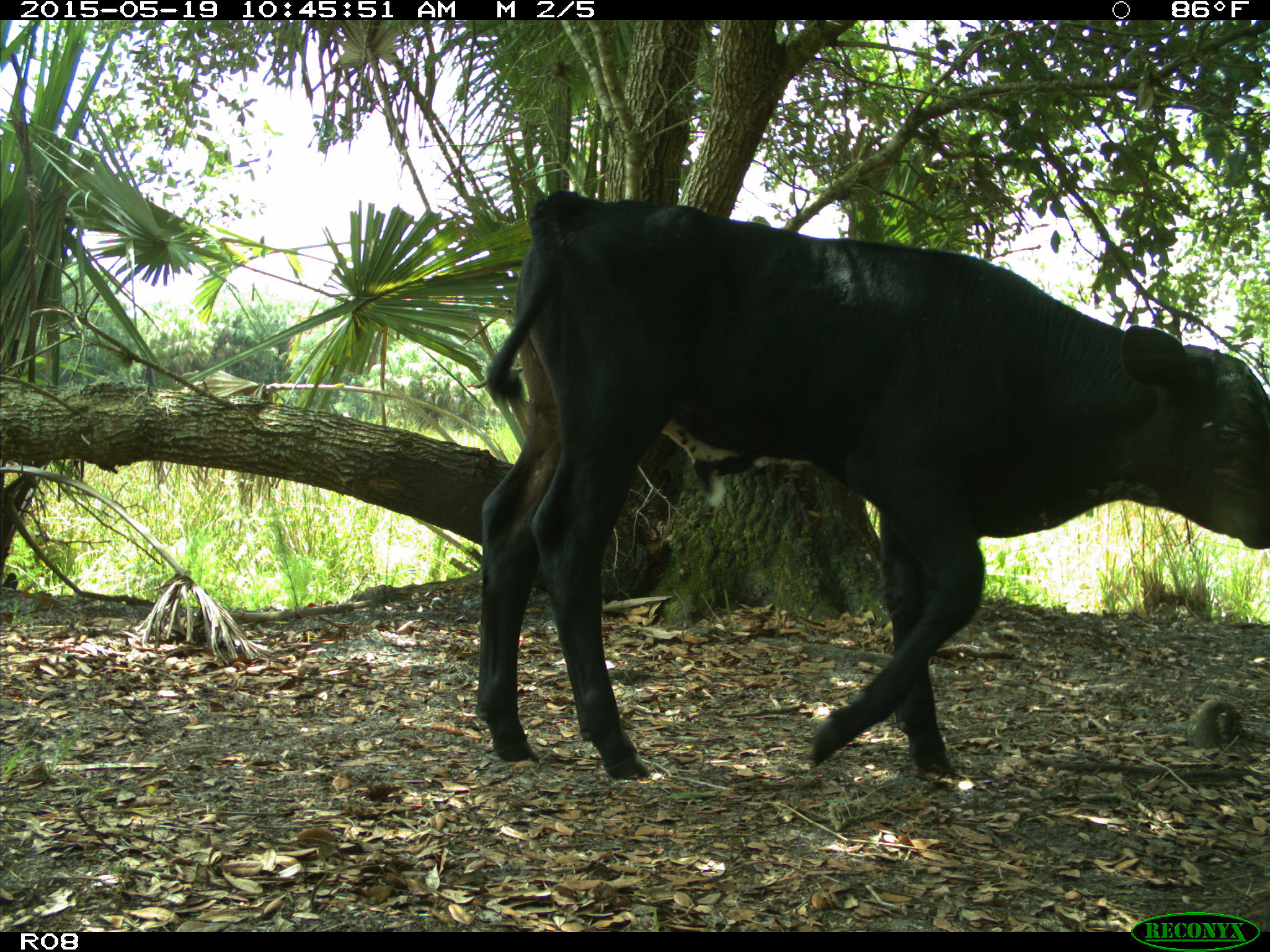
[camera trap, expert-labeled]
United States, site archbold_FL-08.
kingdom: Animalia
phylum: Chordata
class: Mammalia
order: Artiodactyla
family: Bovidae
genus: Bos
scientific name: Bos taurus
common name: domestic cow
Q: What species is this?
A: Bos taurus (domestic cow).